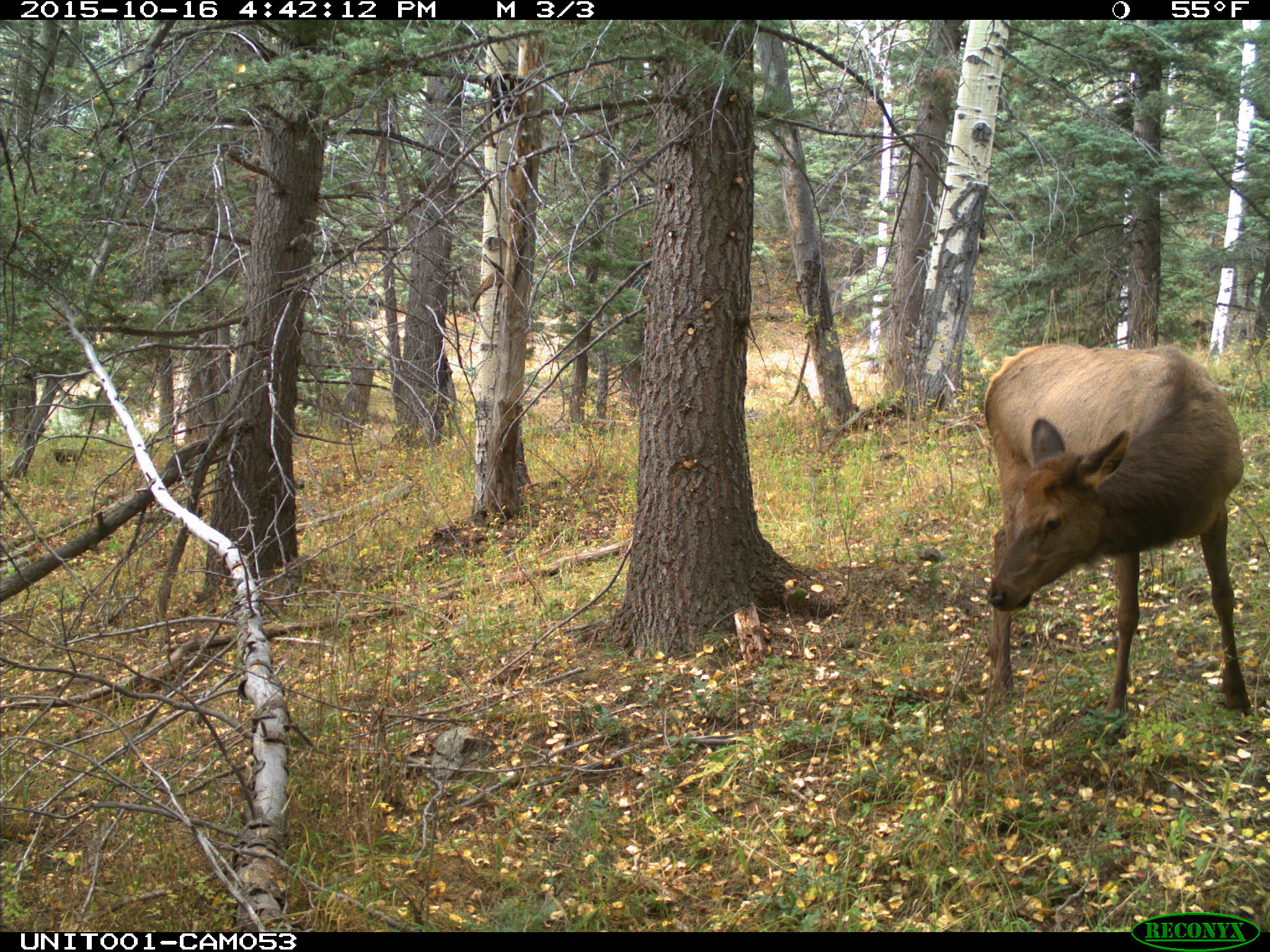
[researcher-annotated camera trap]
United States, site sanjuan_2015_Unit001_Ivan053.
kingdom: Animalia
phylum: Chordata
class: Mammalia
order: Artiodactyla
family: Cervidae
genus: Cervus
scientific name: Cervus elaphus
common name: red deer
Cervus elaphus (red deer).